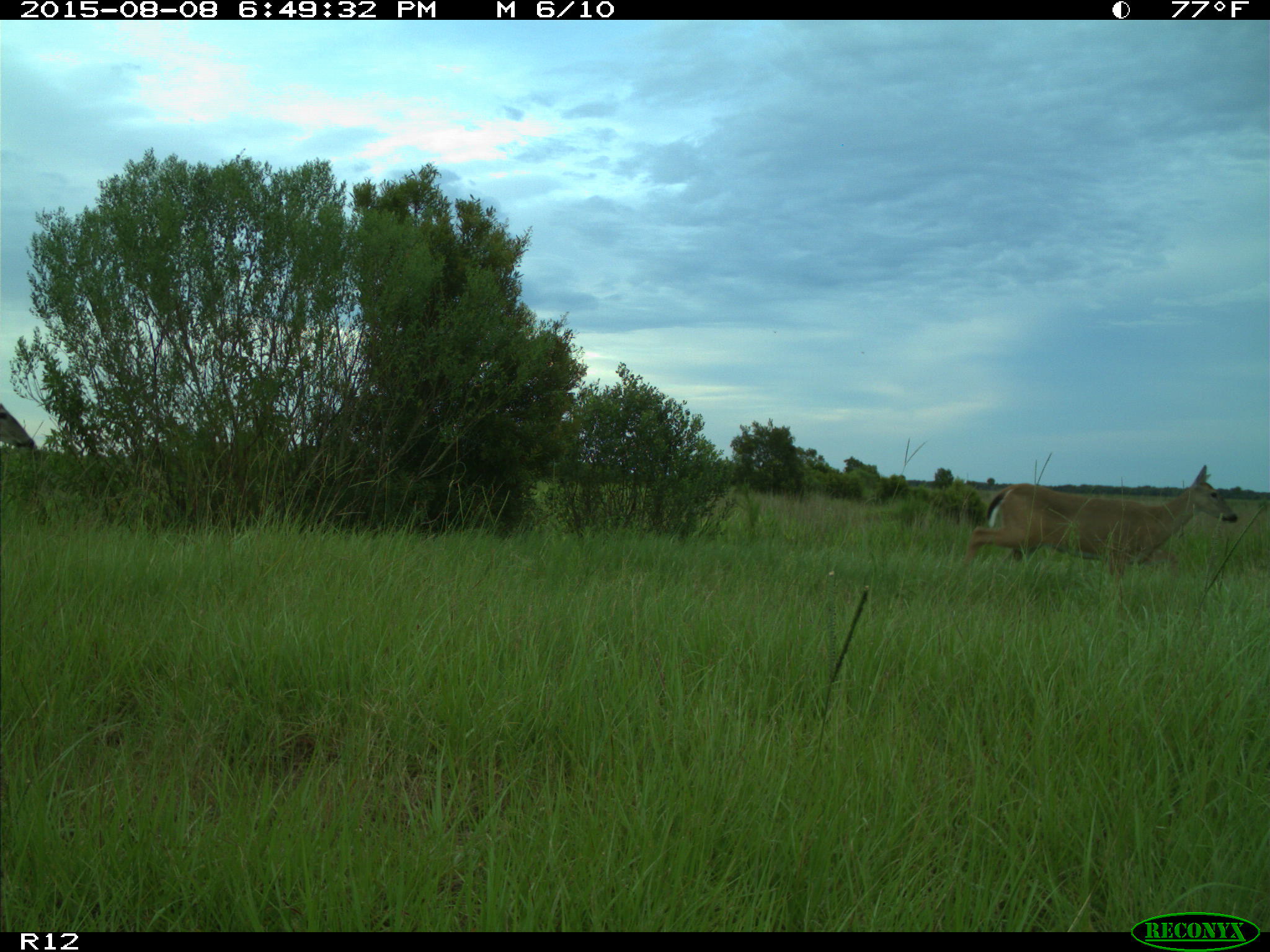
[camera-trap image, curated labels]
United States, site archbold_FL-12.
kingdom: Animalia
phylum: Chordata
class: Mammalia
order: Artiodactyla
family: Cervidae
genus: Odocoileus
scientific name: Odocoileus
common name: deer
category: unidentified deer